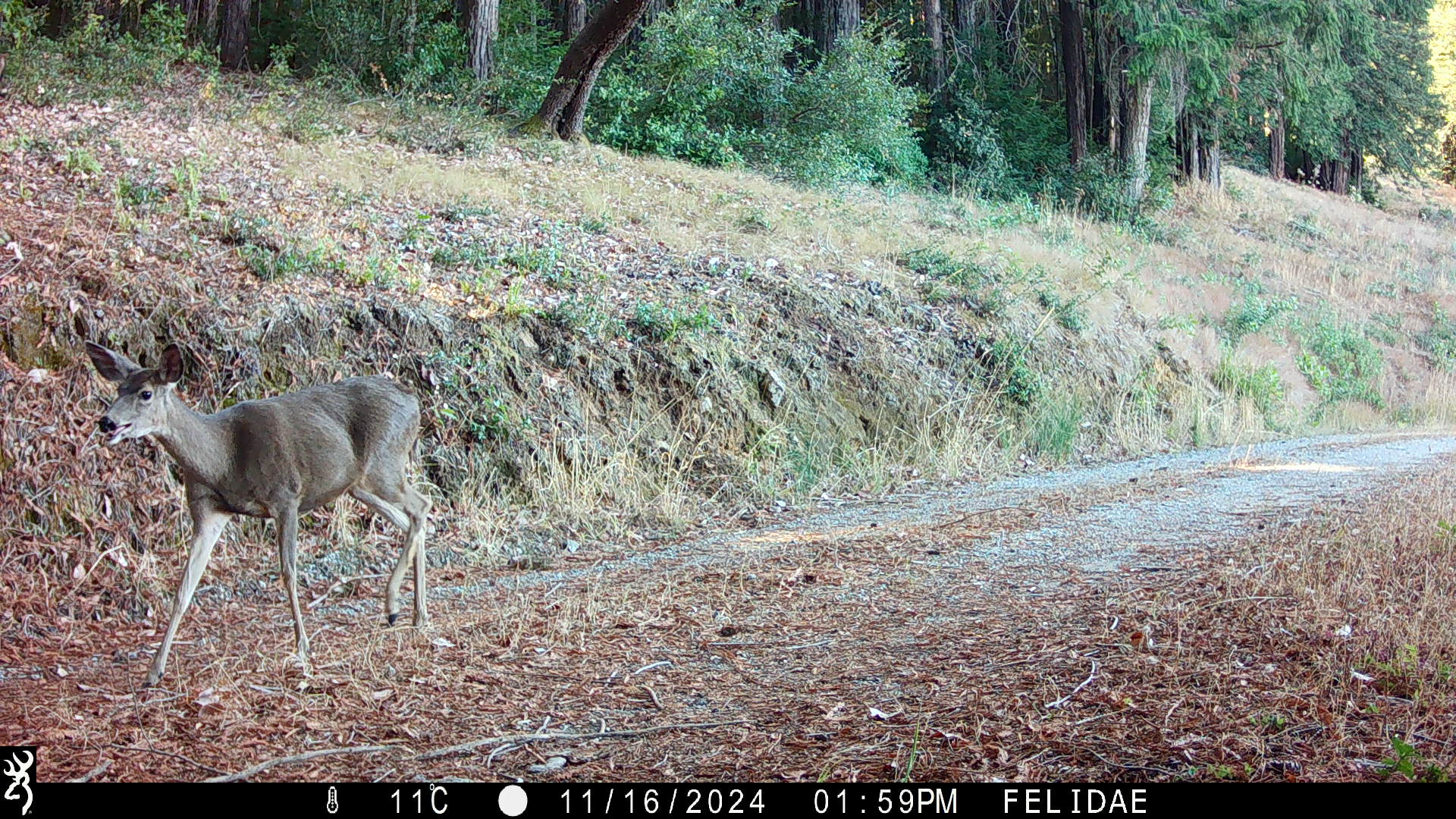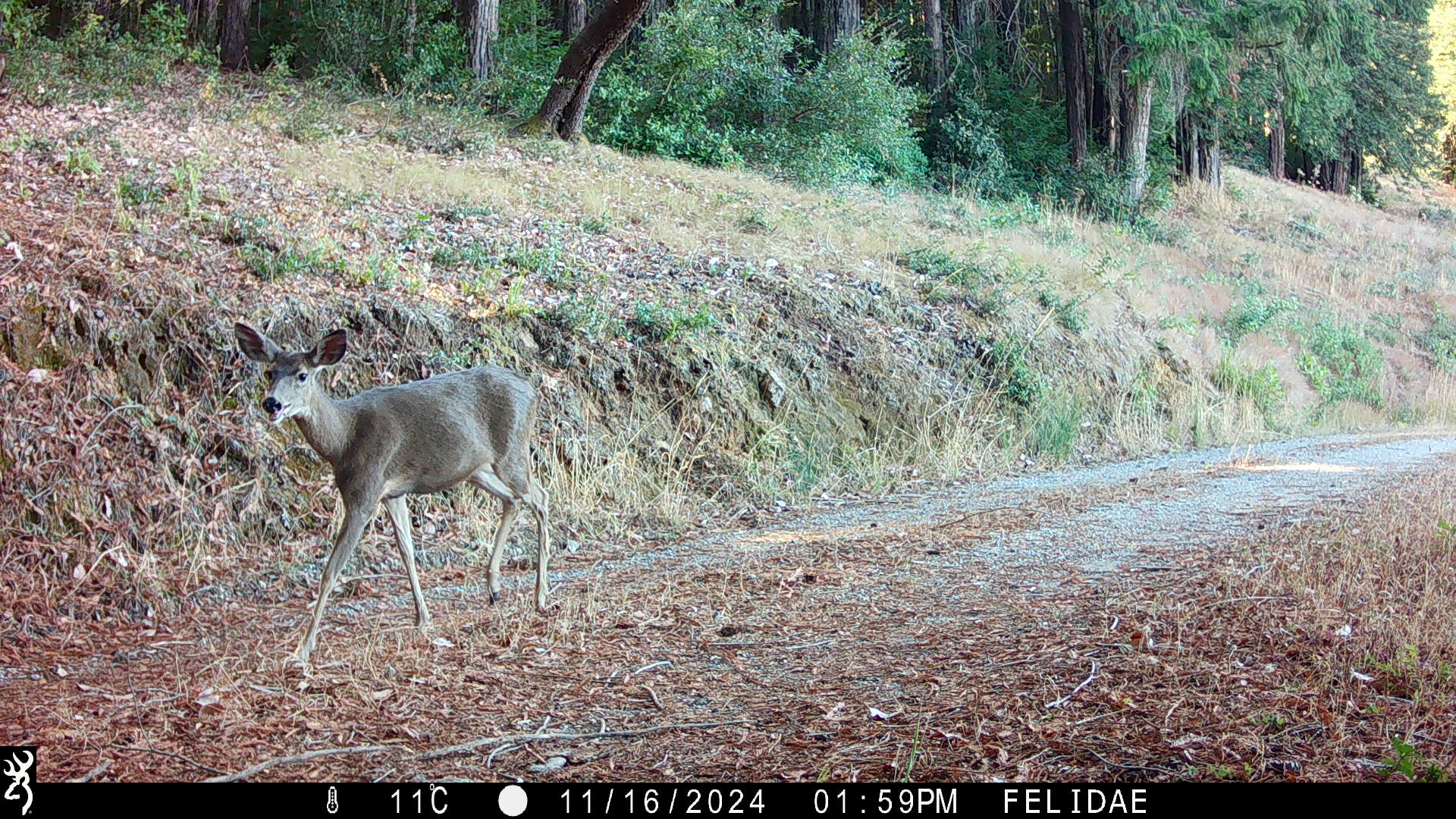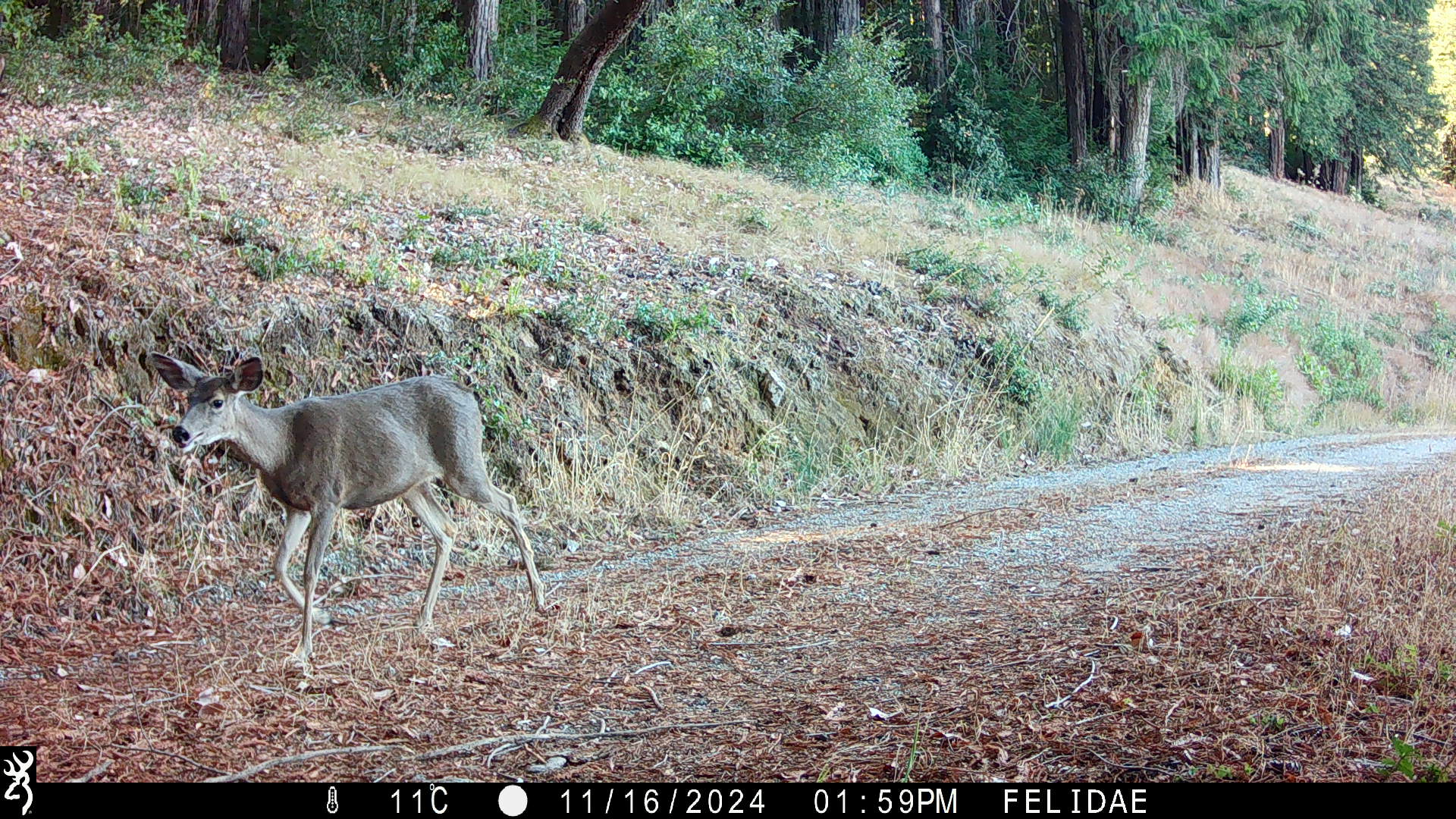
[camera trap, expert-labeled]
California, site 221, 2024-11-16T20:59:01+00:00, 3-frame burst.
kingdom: Animalia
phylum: Chordata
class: Mammalia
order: Artiodactyla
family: Cervidae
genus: Odocoileus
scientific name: Odocoileus hemionus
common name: mule deer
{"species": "mule deer (Odocoileus hemionus)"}